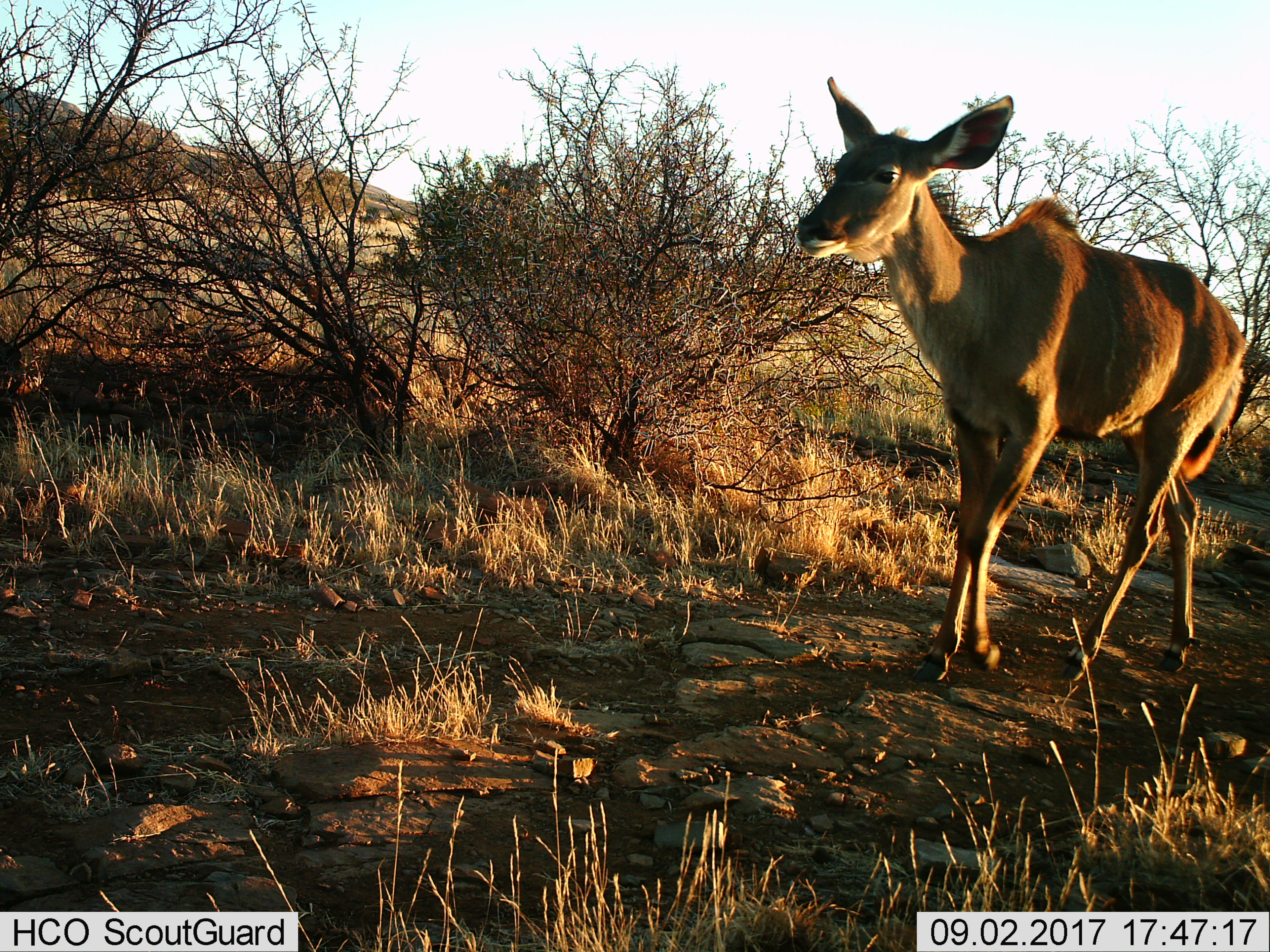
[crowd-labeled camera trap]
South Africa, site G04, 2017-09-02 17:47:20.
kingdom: Animalia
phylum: Chordata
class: Mammalia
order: Artiodactyla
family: Bovidae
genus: Tragelaphus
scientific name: Tragelaphus strepsiceros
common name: greater kudu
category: kudu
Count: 1.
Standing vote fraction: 20%.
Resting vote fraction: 0%.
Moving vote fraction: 80%.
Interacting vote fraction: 0%.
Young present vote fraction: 0%.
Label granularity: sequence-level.